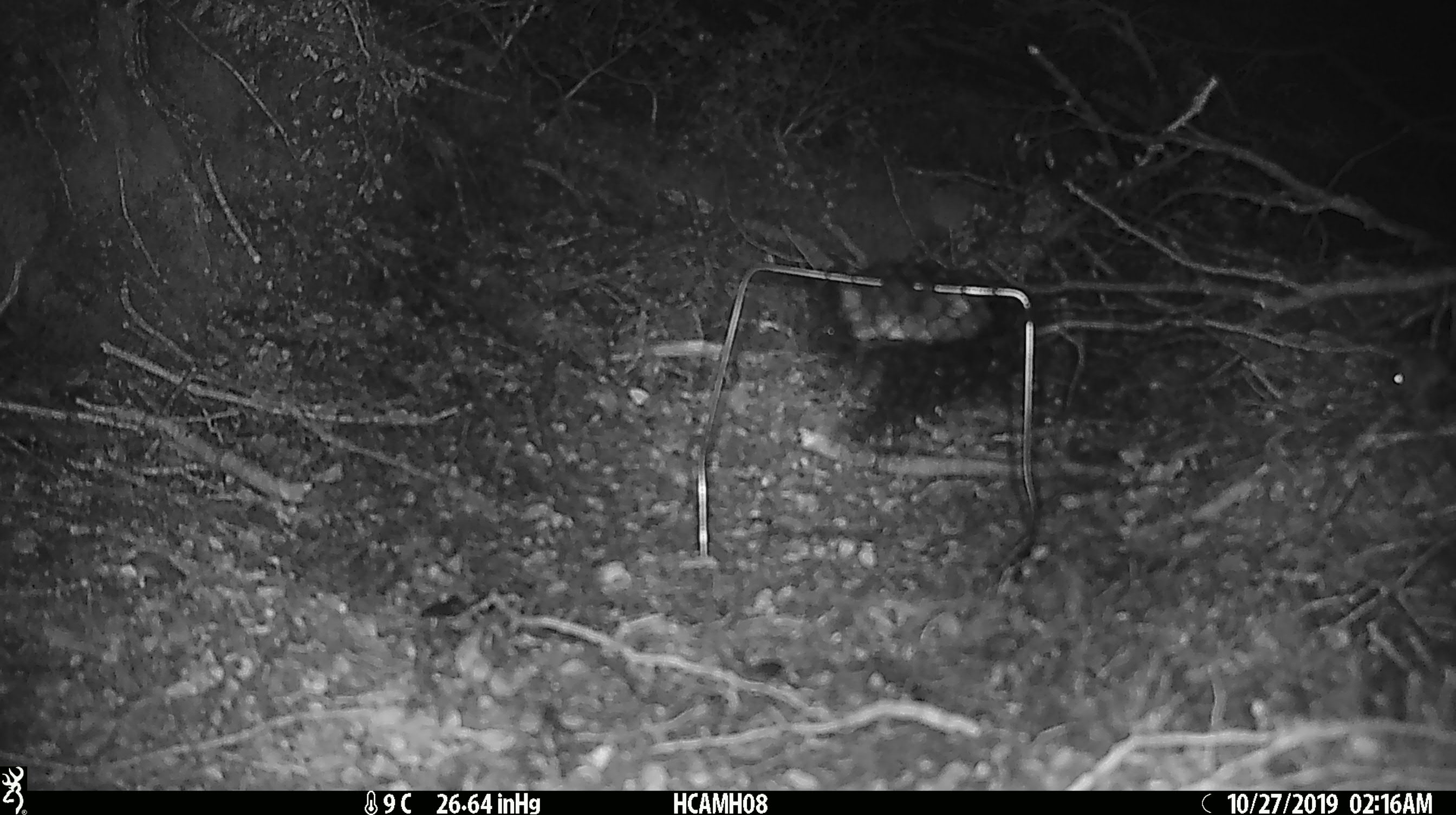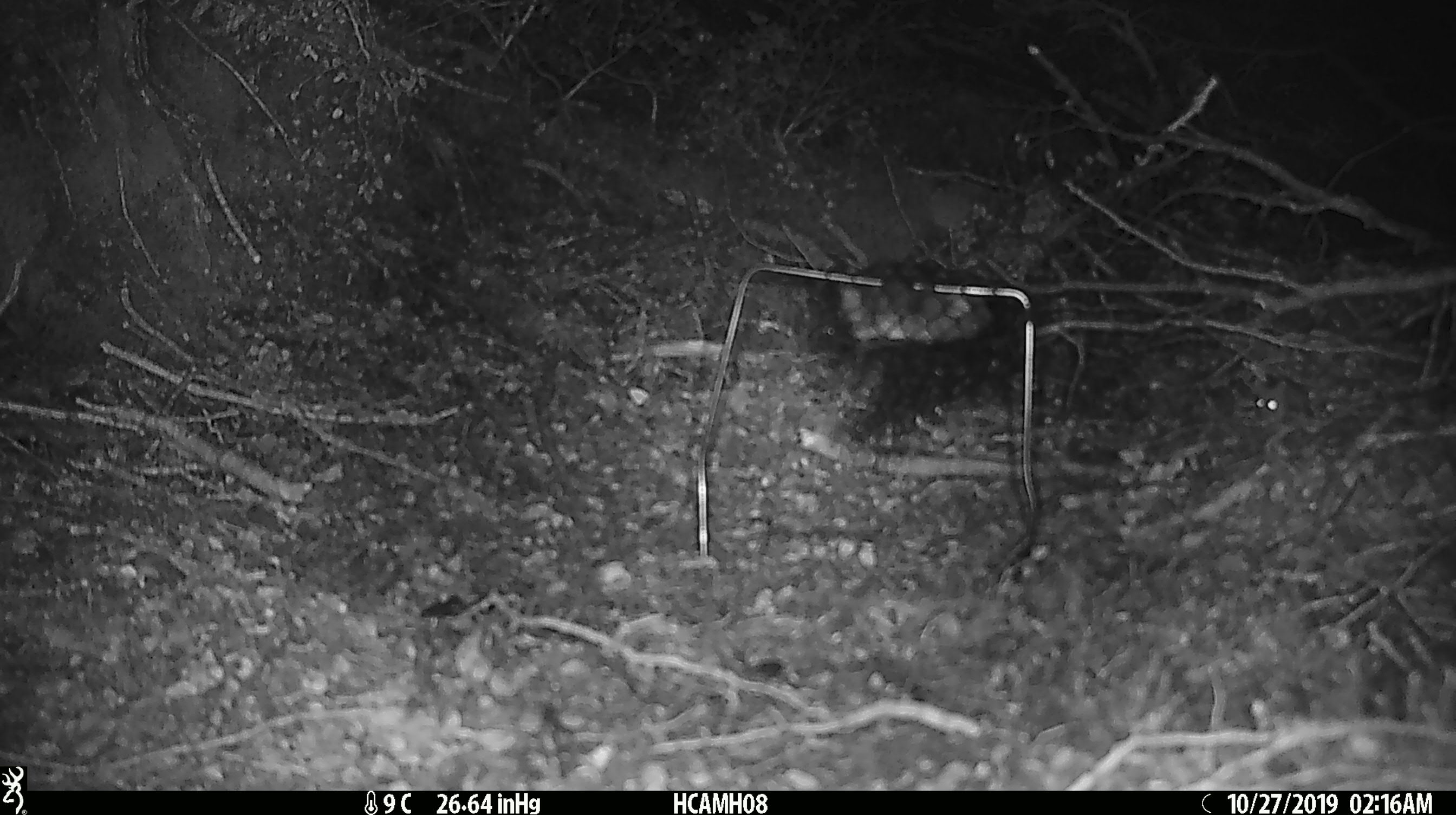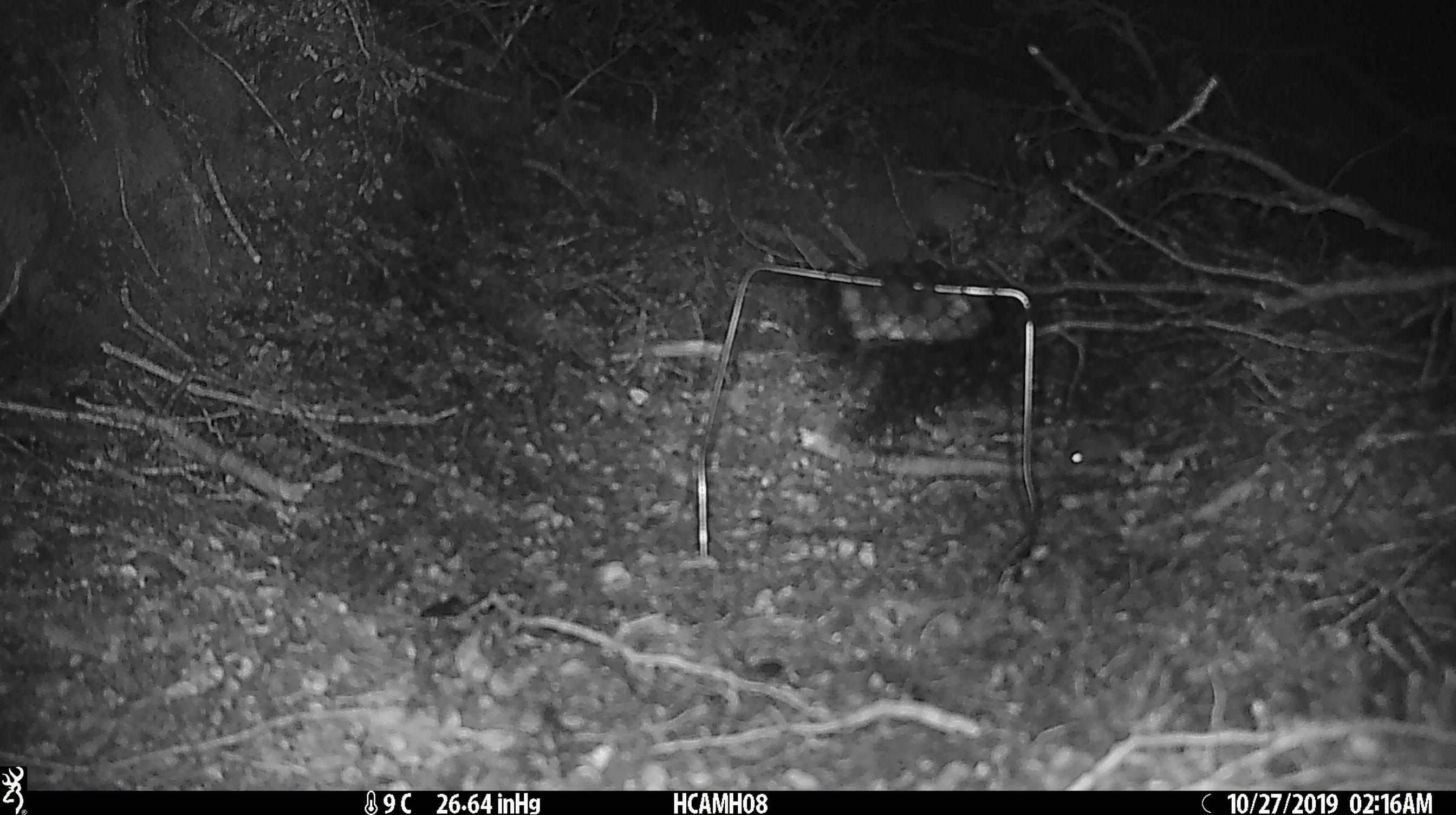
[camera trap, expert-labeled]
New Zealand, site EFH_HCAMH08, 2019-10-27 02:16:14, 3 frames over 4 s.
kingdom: Animalia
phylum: Chordata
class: Mammalia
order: Rodentia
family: Muridae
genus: Mus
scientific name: Mus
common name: mouse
Mouse (Mus).